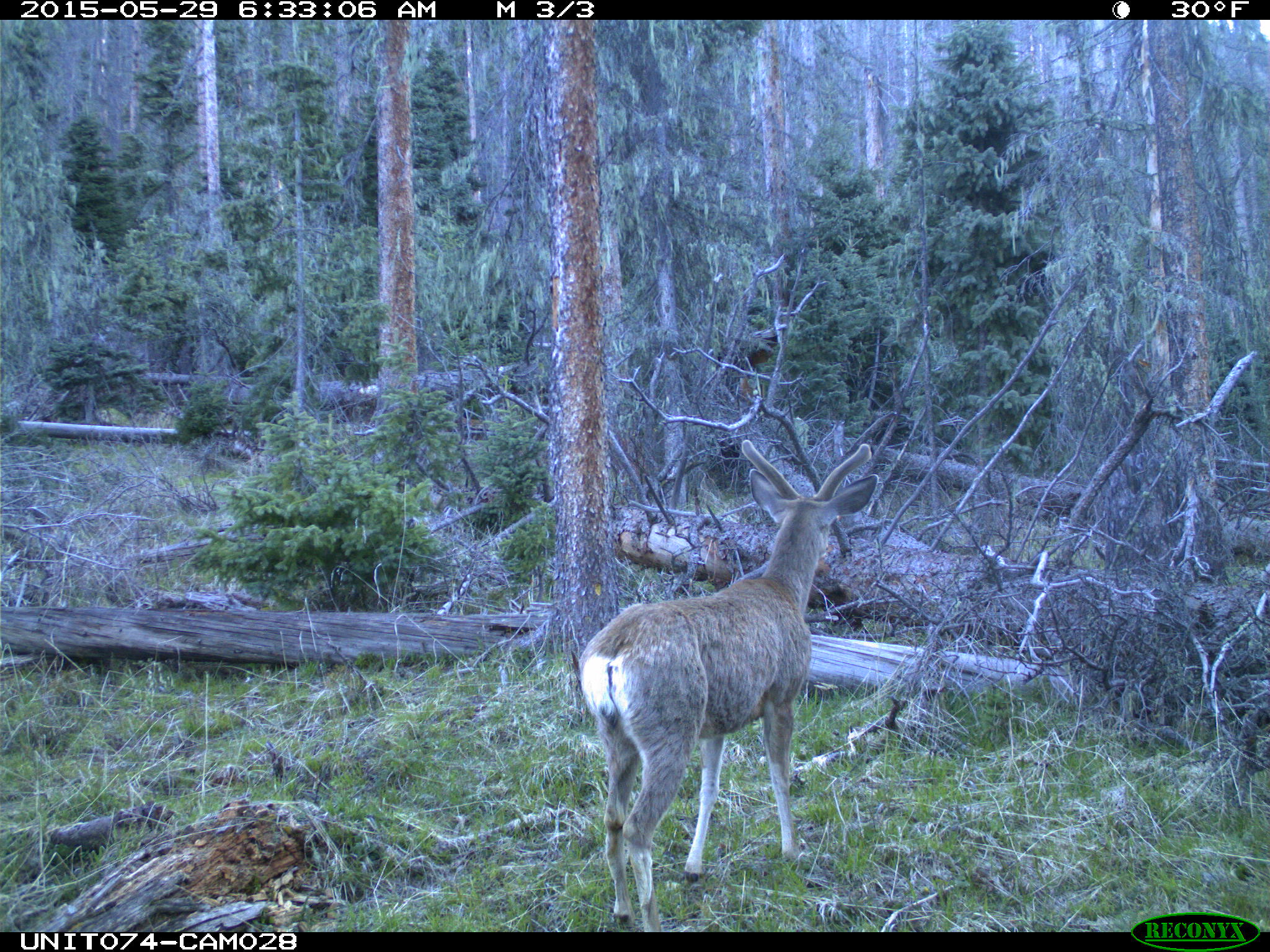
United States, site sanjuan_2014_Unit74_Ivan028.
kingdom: Animalia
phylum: Chordata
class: Mammalia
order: Artiodactyla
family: Cervidae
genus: Odocoileus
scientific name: Odocoileus hemionus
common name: mule deer